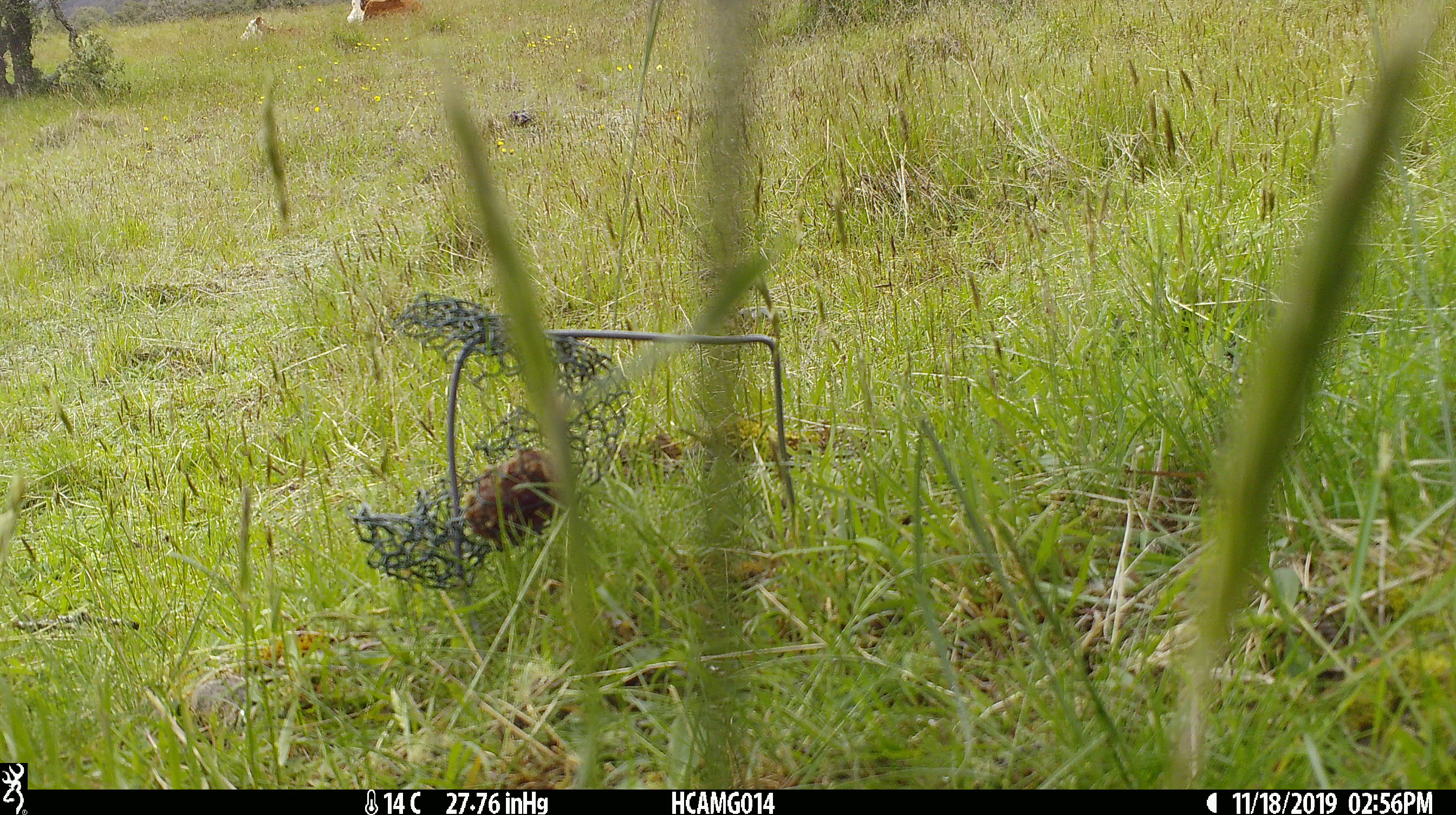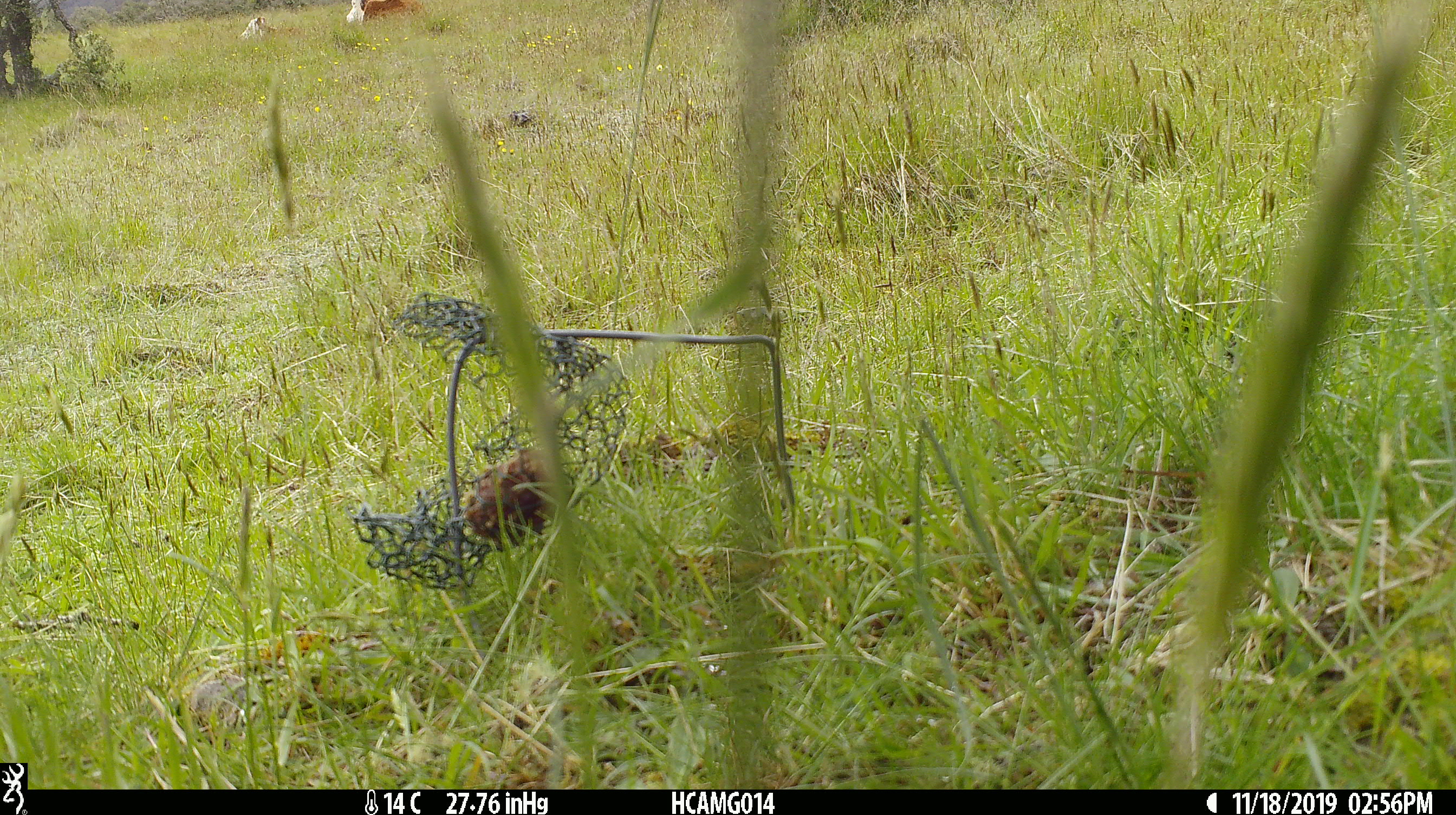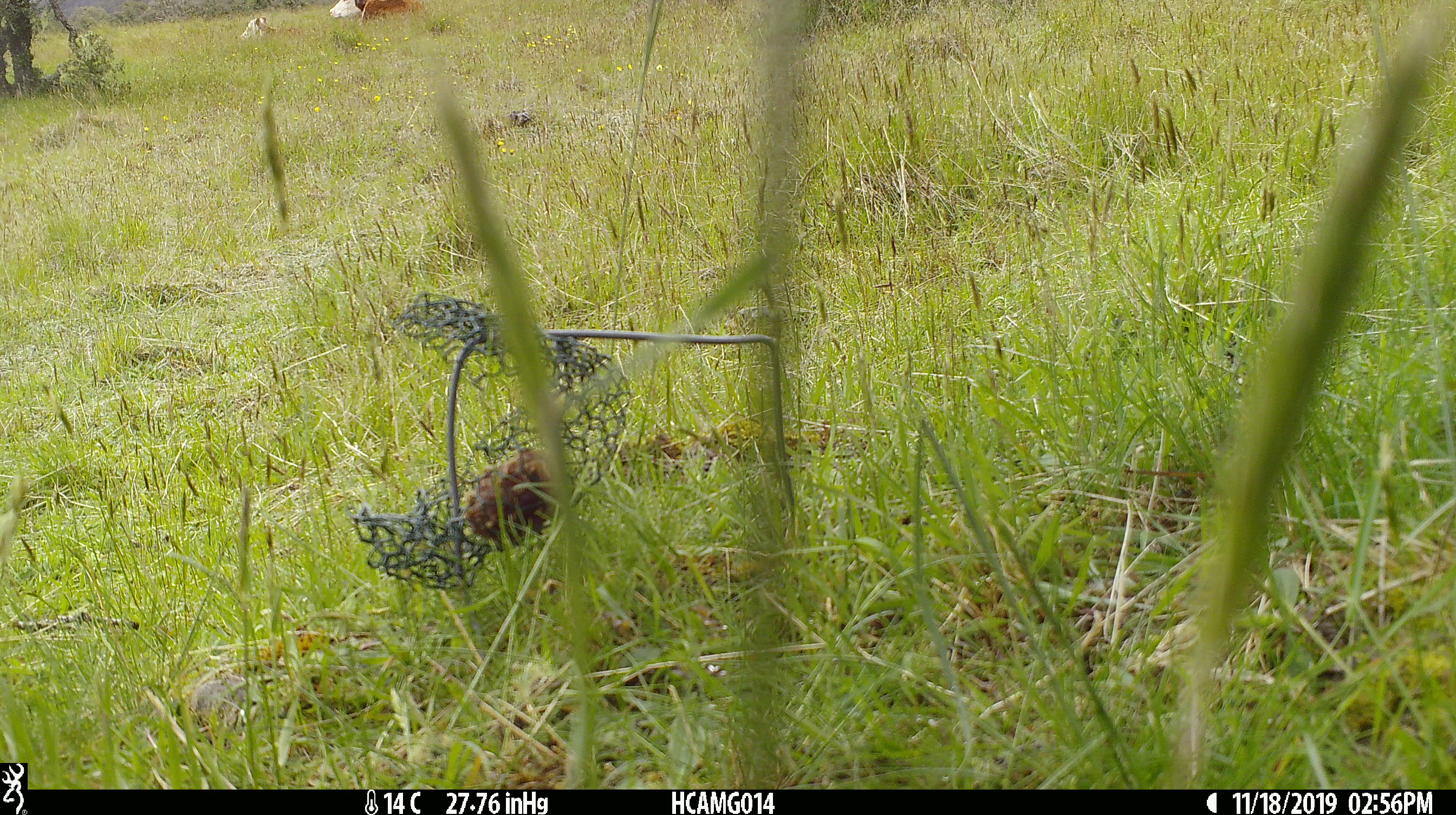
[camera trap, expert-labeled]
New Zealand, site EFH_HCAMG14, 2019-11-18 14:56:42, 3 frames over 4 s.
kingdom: Animalia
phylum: Chordata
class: Mammalia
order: Artiodactyla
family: Bovidae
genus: Bos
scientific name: Bos taurus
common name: domestic cow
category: cow